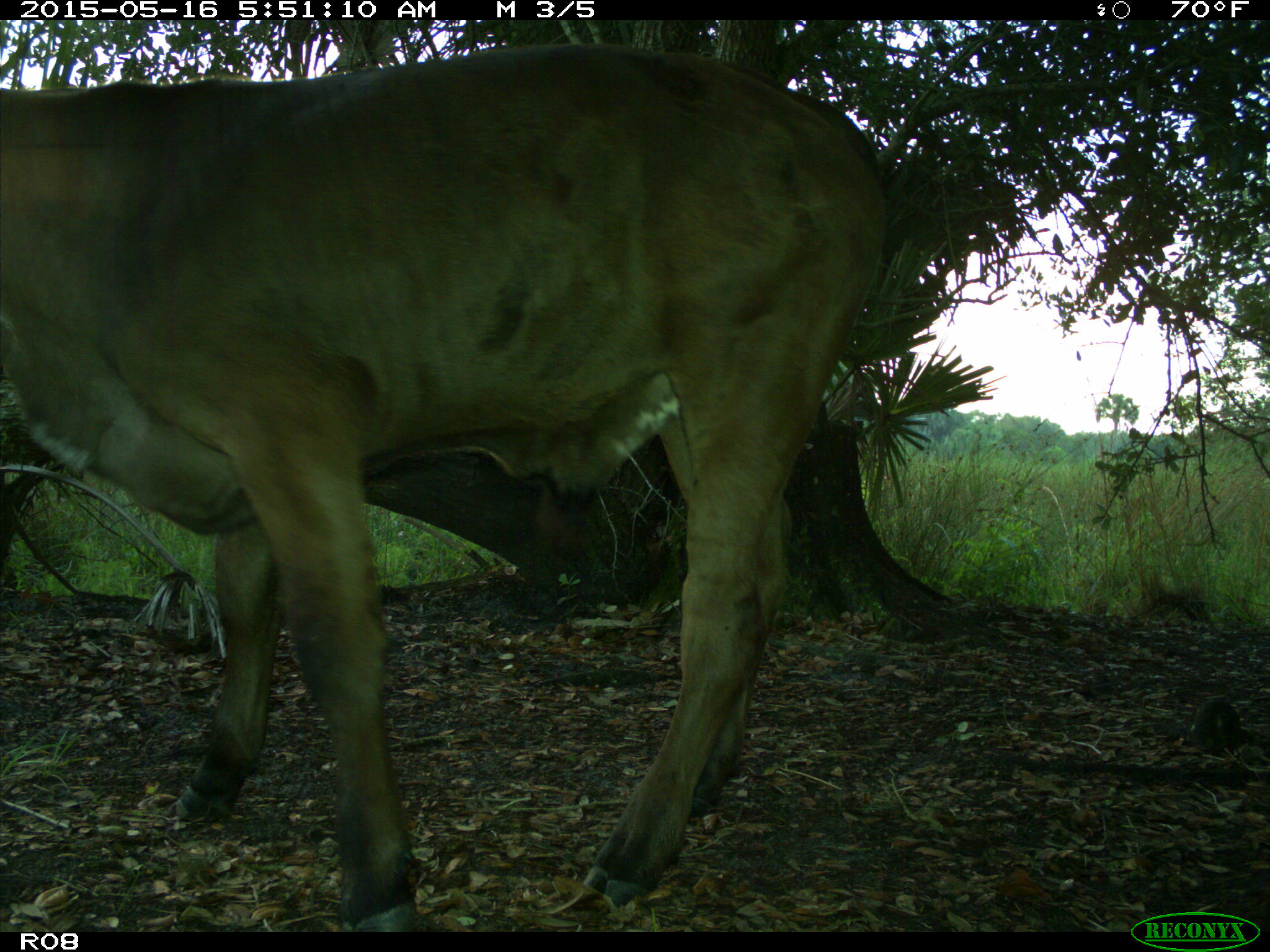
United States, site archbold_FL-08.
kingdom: Animalia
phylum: Chordata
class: Mammalia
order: Artiodactyla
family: Bovidae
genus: Bos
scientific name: Bos taurus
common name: domestic cow